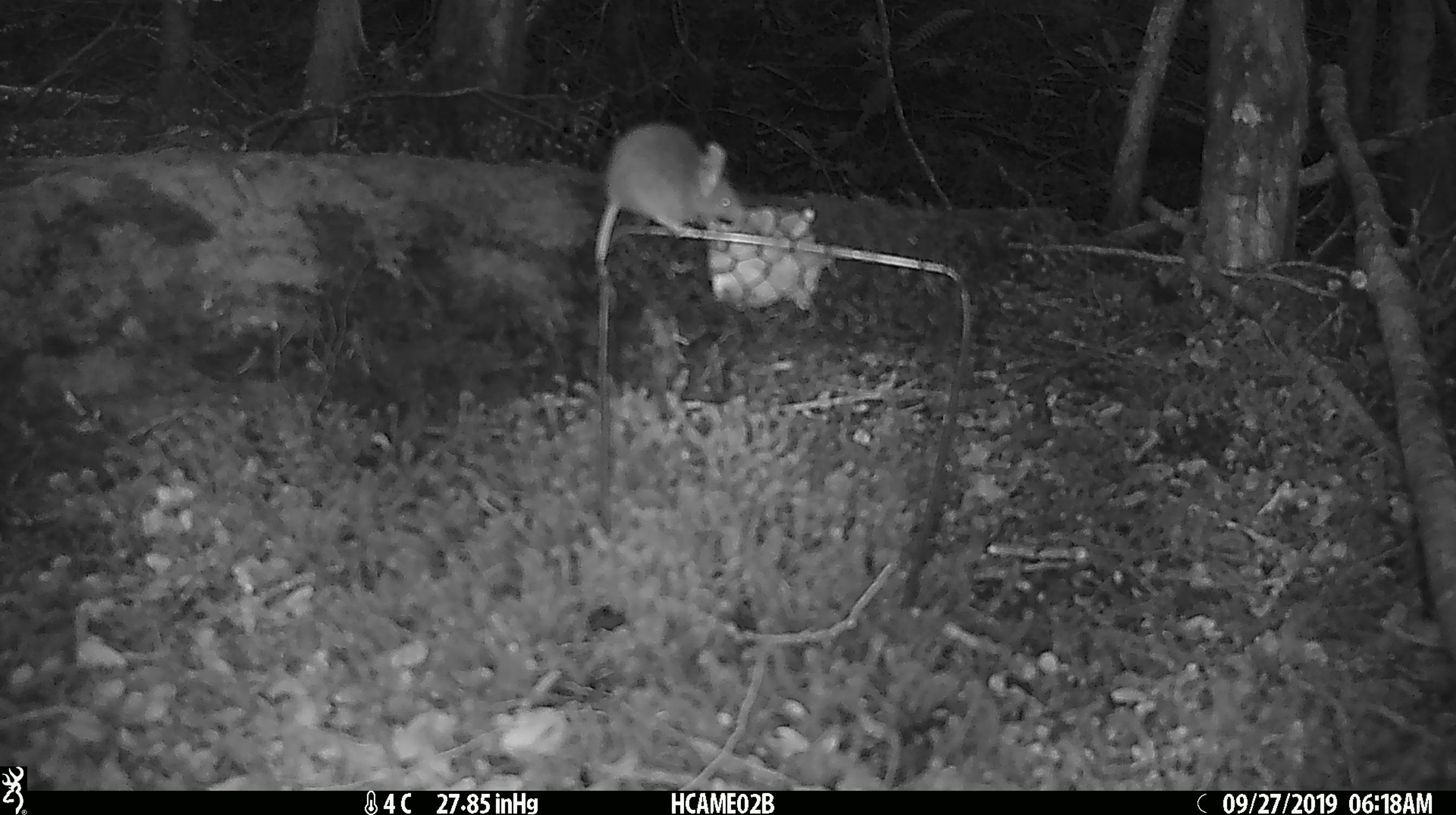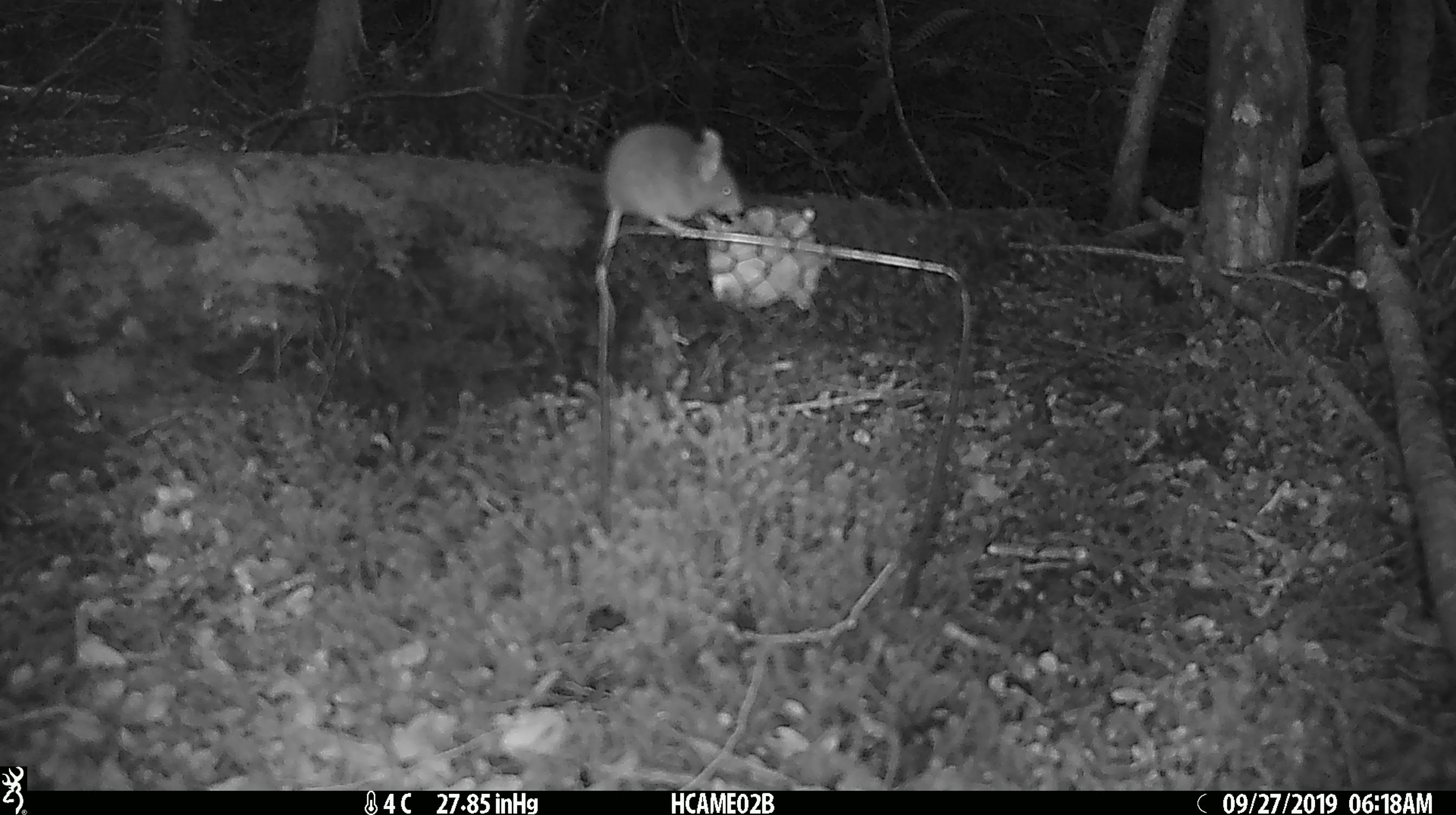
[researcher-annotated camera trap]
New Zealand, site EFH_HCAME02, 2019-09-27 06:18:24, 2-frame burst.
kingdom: Animalia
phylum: Chordata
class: Mammalia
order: Rodentia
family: Muridae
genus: Mus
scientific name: Mus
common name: mouse